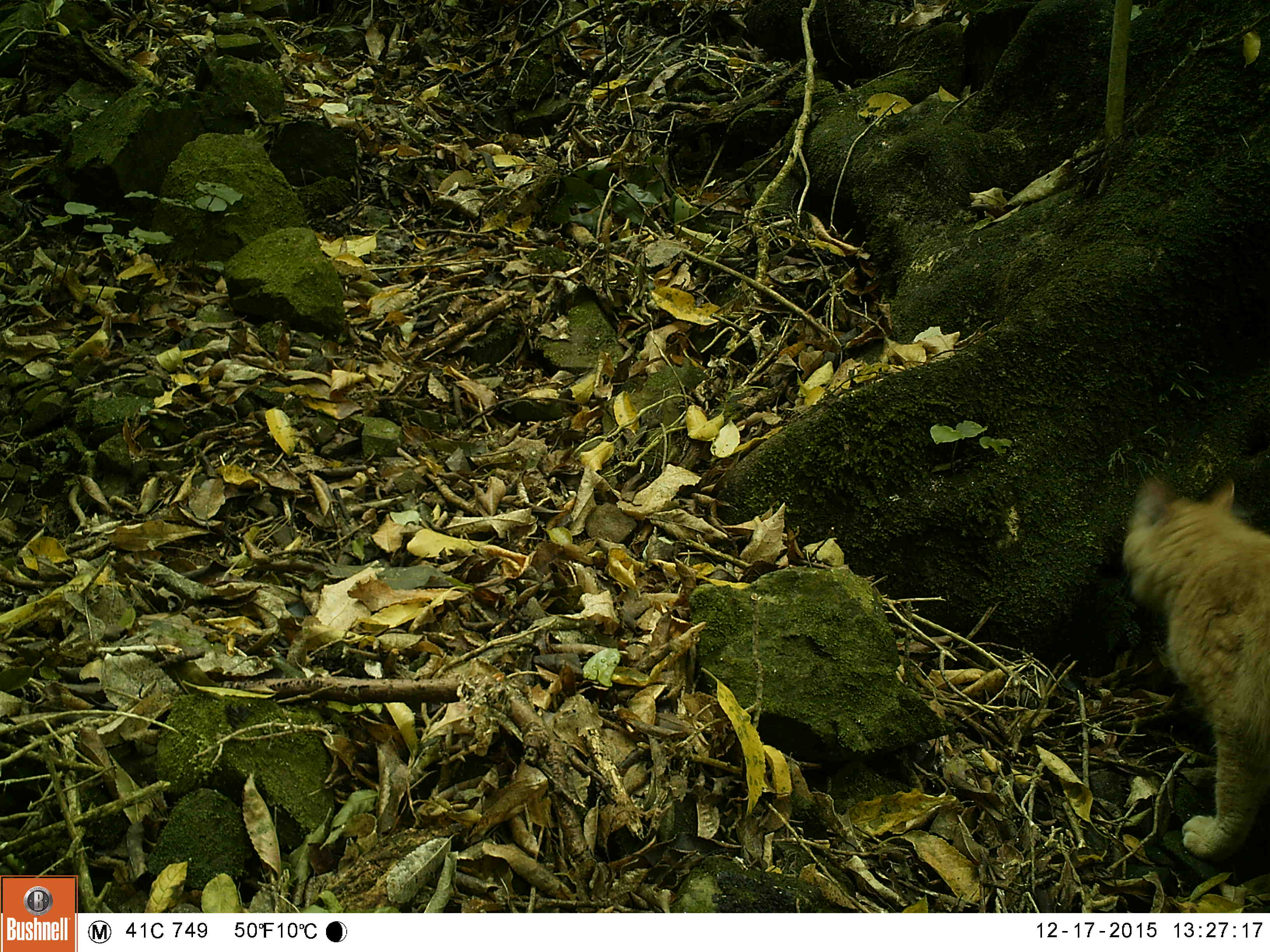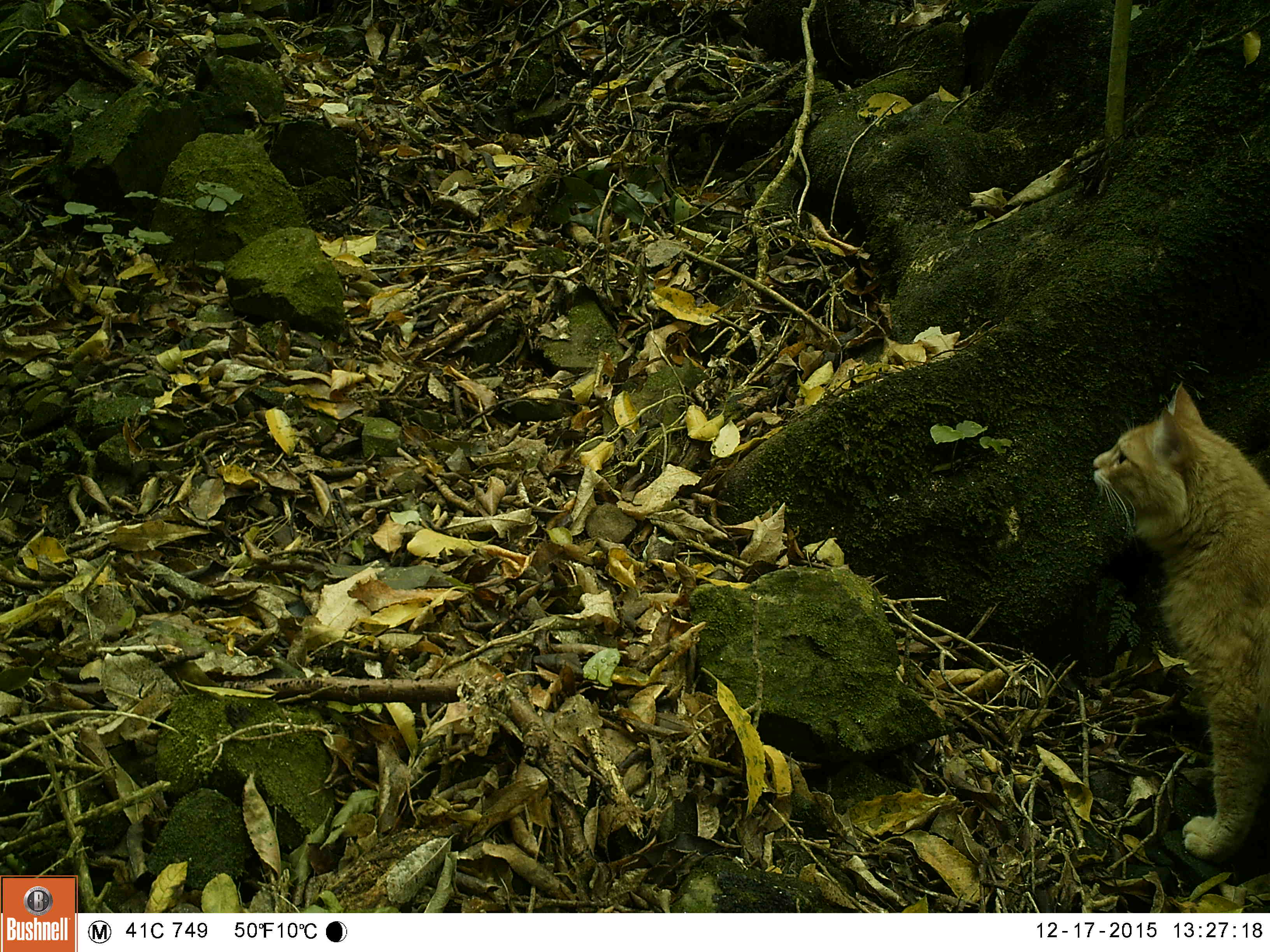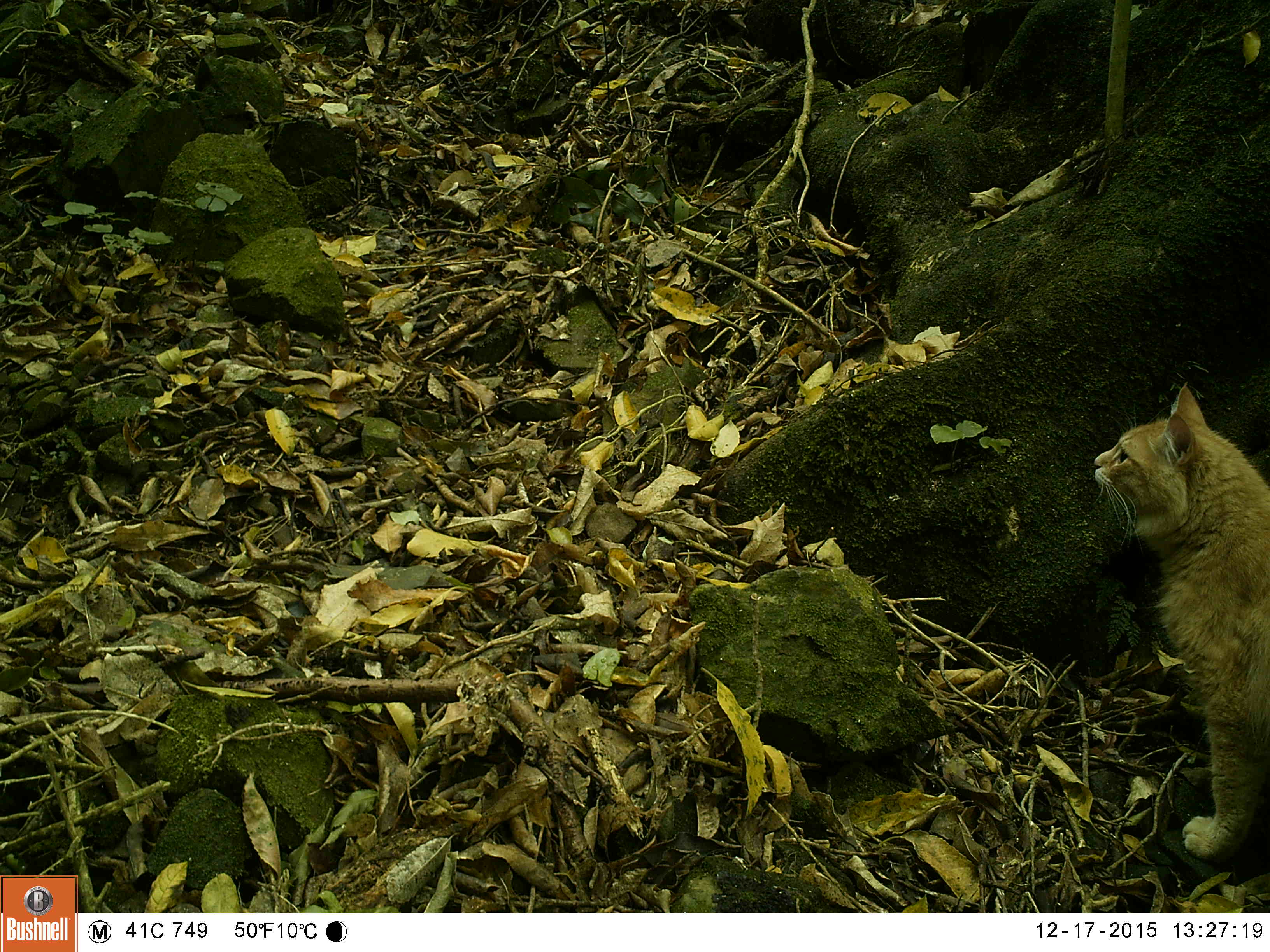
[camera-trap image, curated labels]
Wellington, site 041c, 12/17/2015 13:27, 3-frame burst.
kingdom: Animalia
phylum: Chordata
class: Mammalia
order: Carnivora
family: Felidae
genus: Felis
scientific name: Felis catus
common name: cat